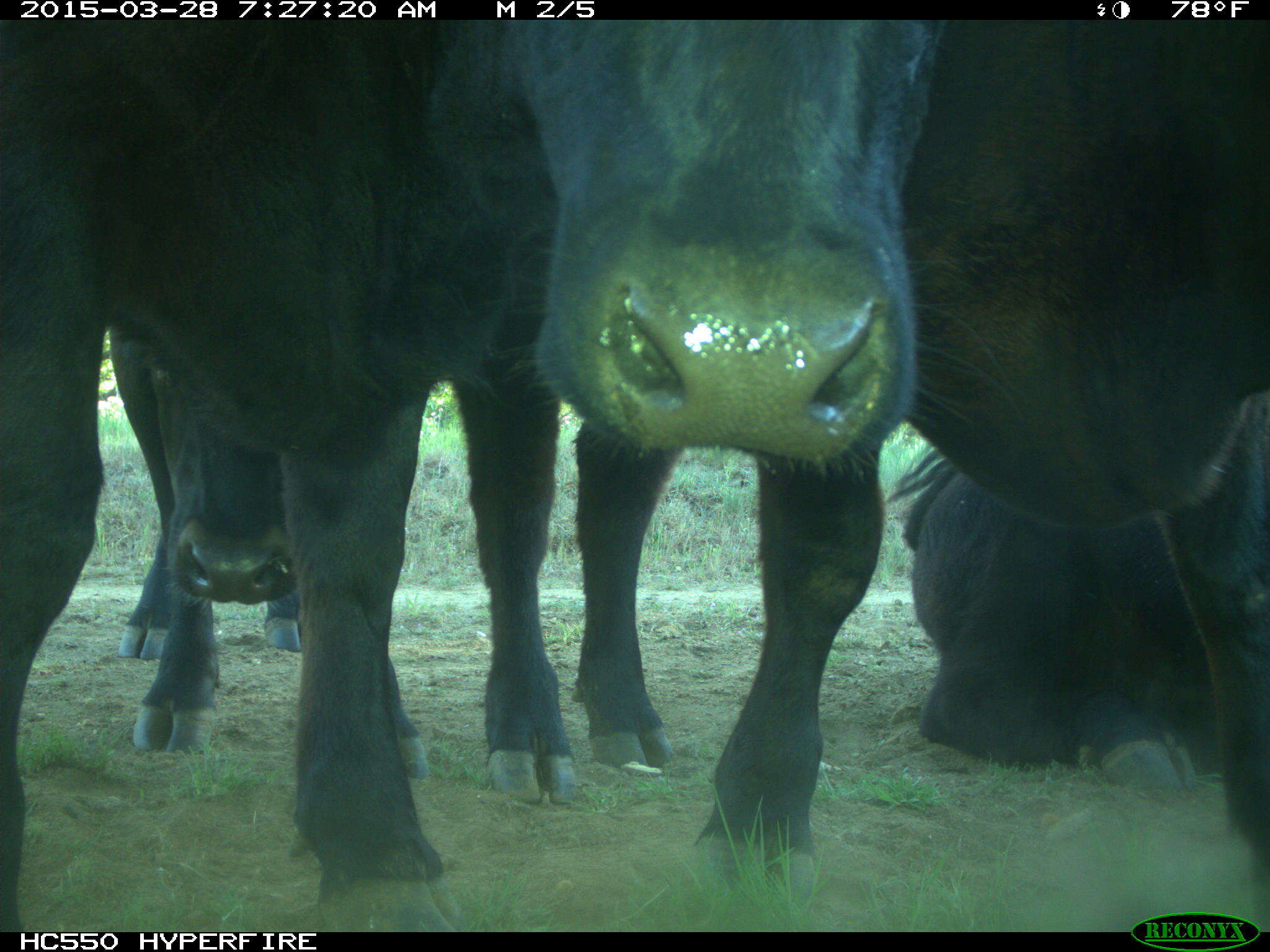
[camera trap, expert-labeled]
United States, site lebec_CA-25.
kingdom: Animalia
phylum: Chordata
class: Mammalia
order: Artiodactyla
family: Bovidae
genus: Bos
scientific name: Bos taurus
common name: domestic cow